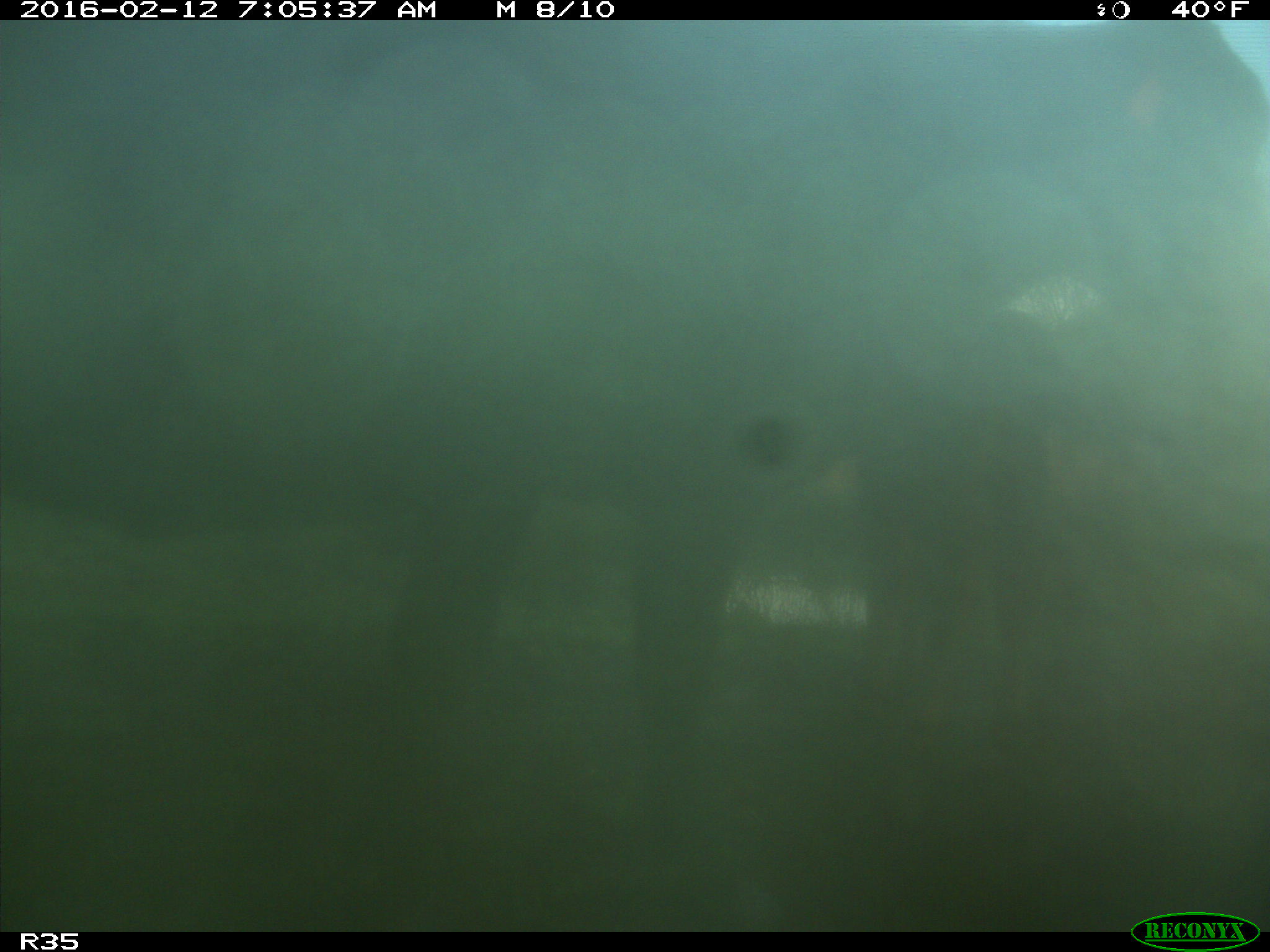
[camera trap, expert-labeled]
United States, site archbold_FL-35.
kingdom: Animalia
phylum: Chordata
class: Mammalia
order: Artiodactyla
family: Bovidae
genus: Bos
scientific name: Bos taurus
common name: domestic cow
Bos taurus (domestic cow).